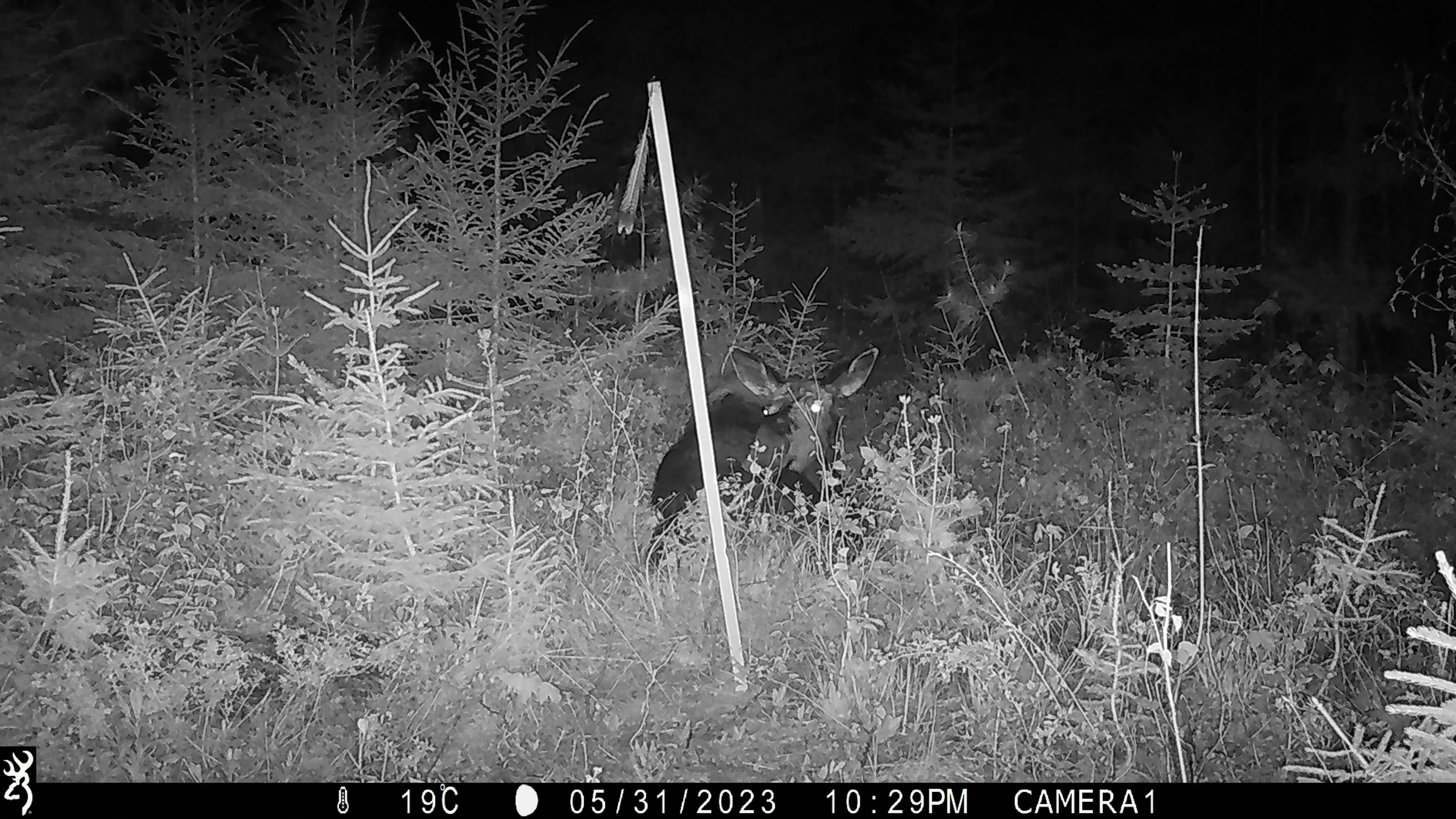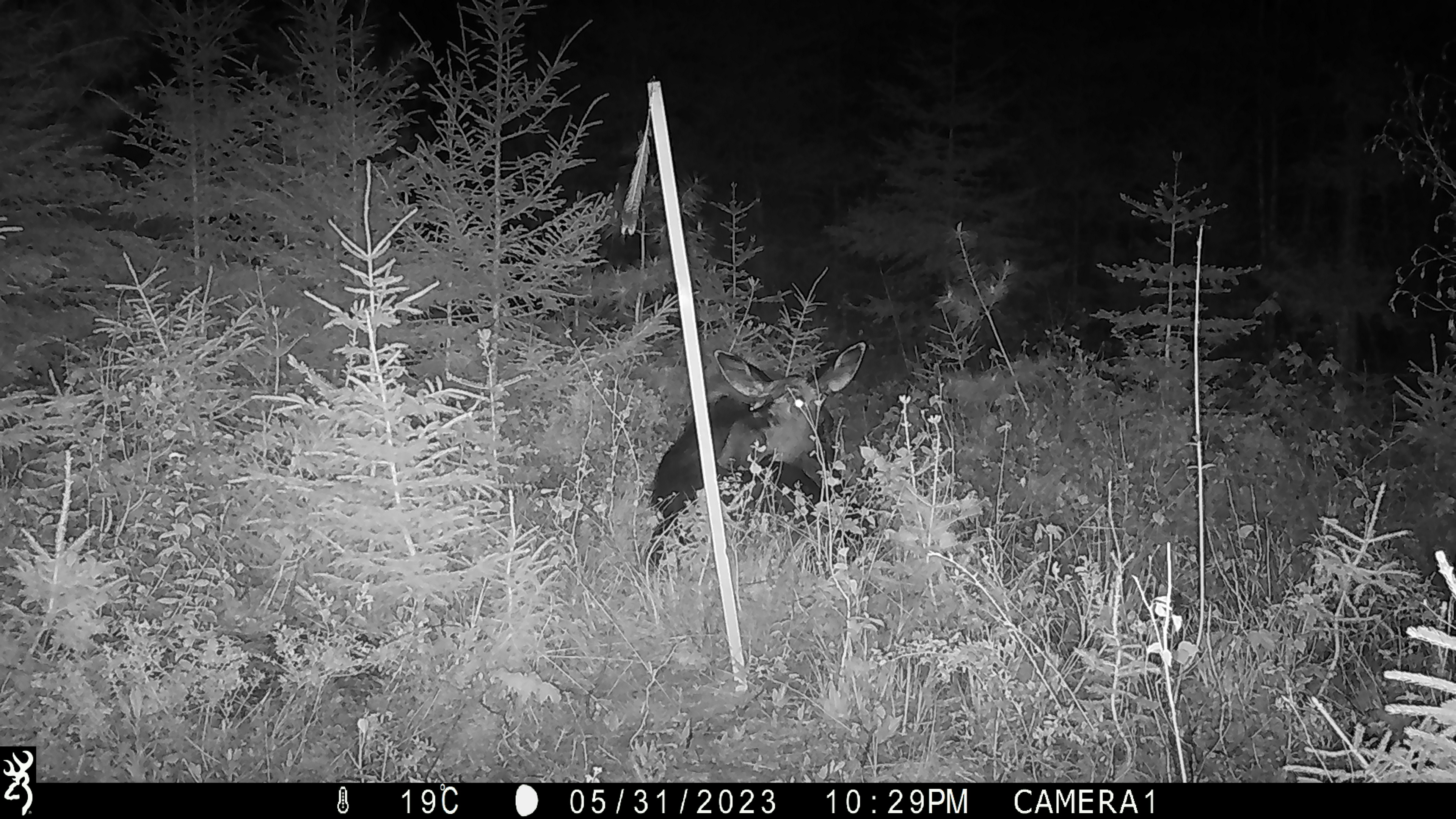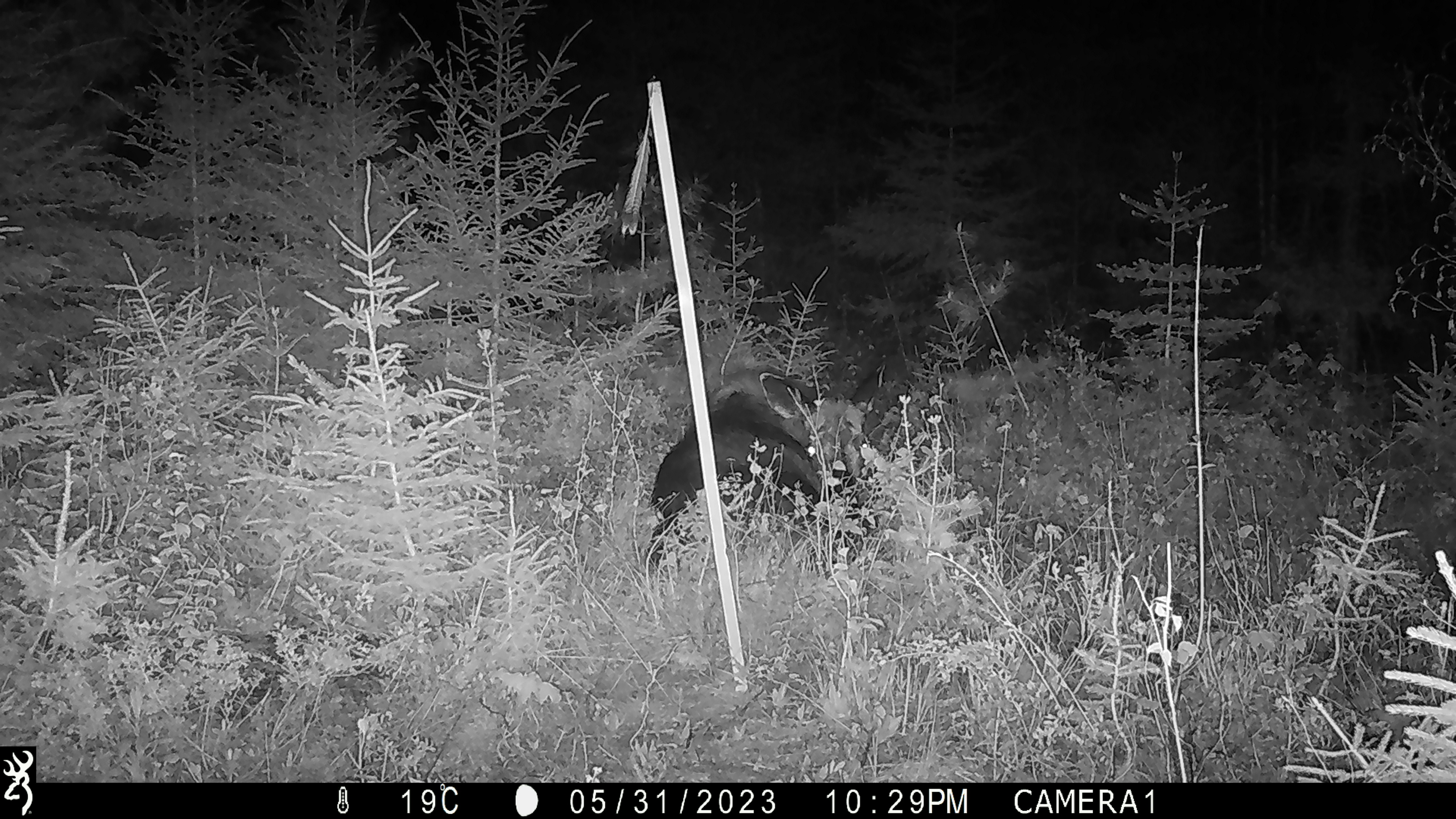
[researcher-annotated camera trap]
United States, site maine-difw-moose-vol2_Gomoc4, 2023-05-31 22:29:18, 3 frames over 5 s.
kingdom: Animalia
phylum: Chordata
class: Mammalia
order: Artiodactyla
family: Cervidae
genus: Alces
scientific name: Alces alces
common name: moose